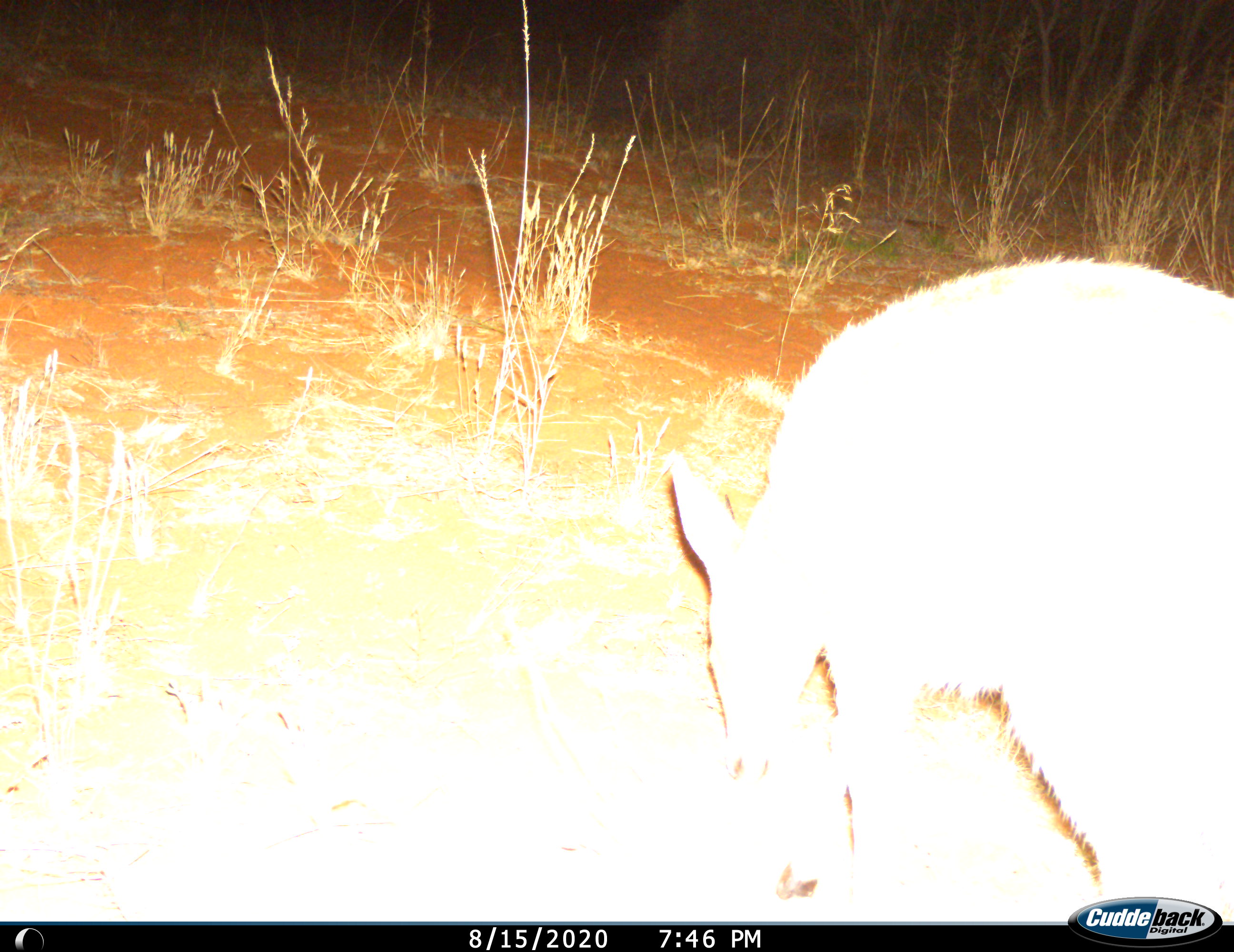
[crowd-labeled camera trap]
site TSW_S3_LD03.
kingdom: Animalia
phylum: Chordata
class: Mammalia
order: Artiodactyla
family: Bovidae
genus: Sylvicapra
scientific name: Sylvicapra grimmia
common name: common duiker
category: duikercommongrey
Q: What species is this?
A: Duikercommongrey (common duiker) (Sylvicapra grimmia).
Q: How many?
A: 1.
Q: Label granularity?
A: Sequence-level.